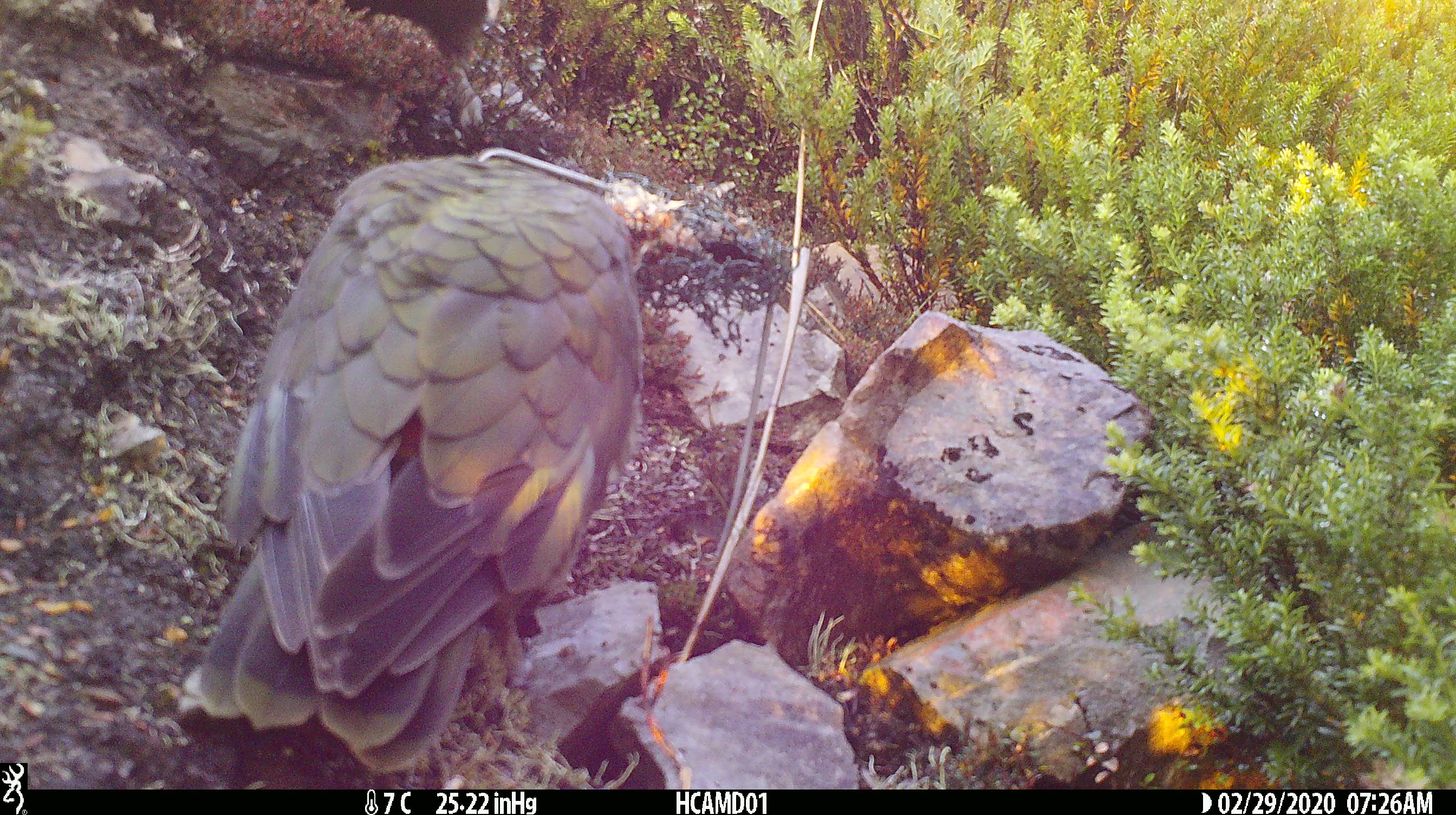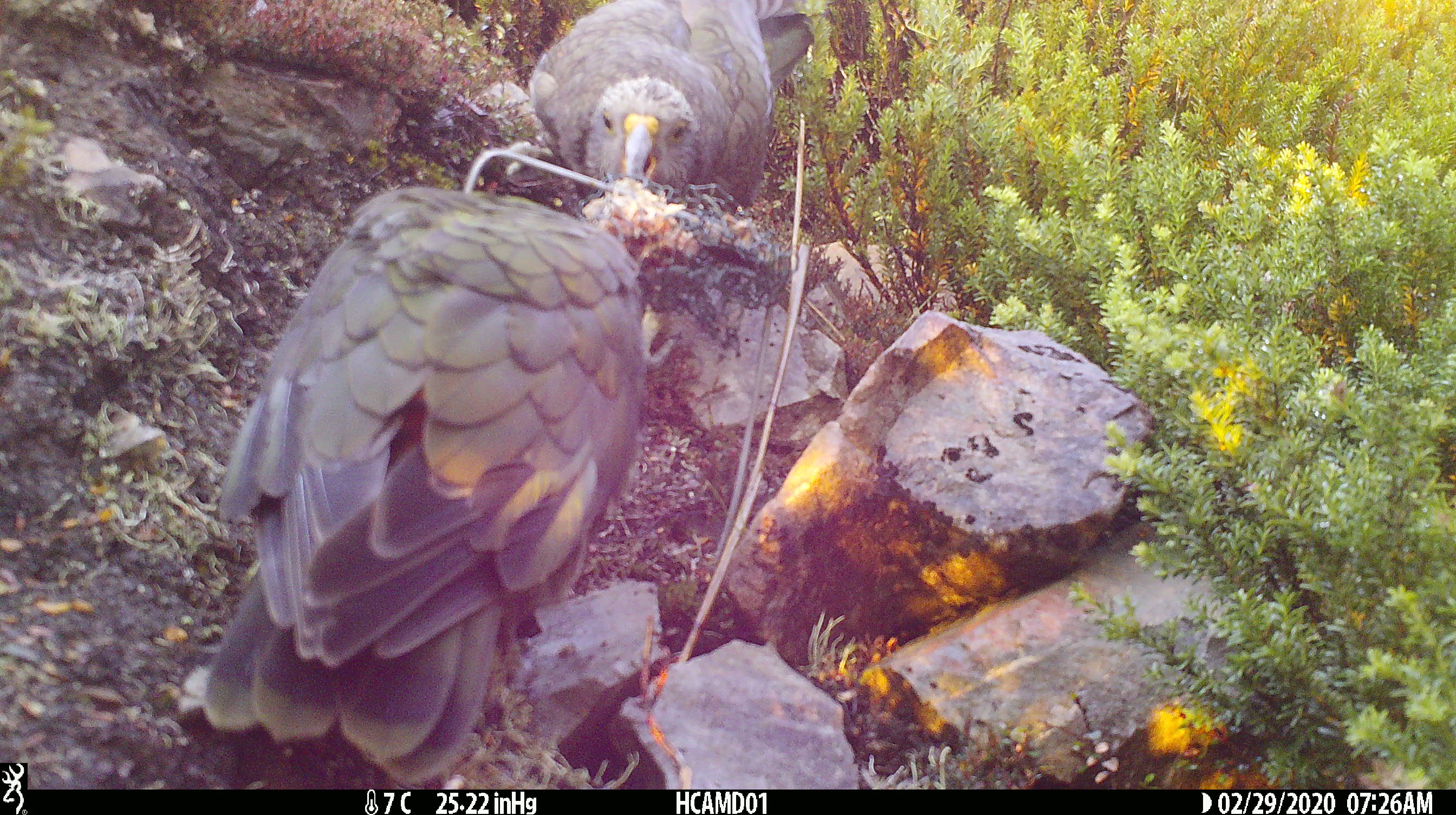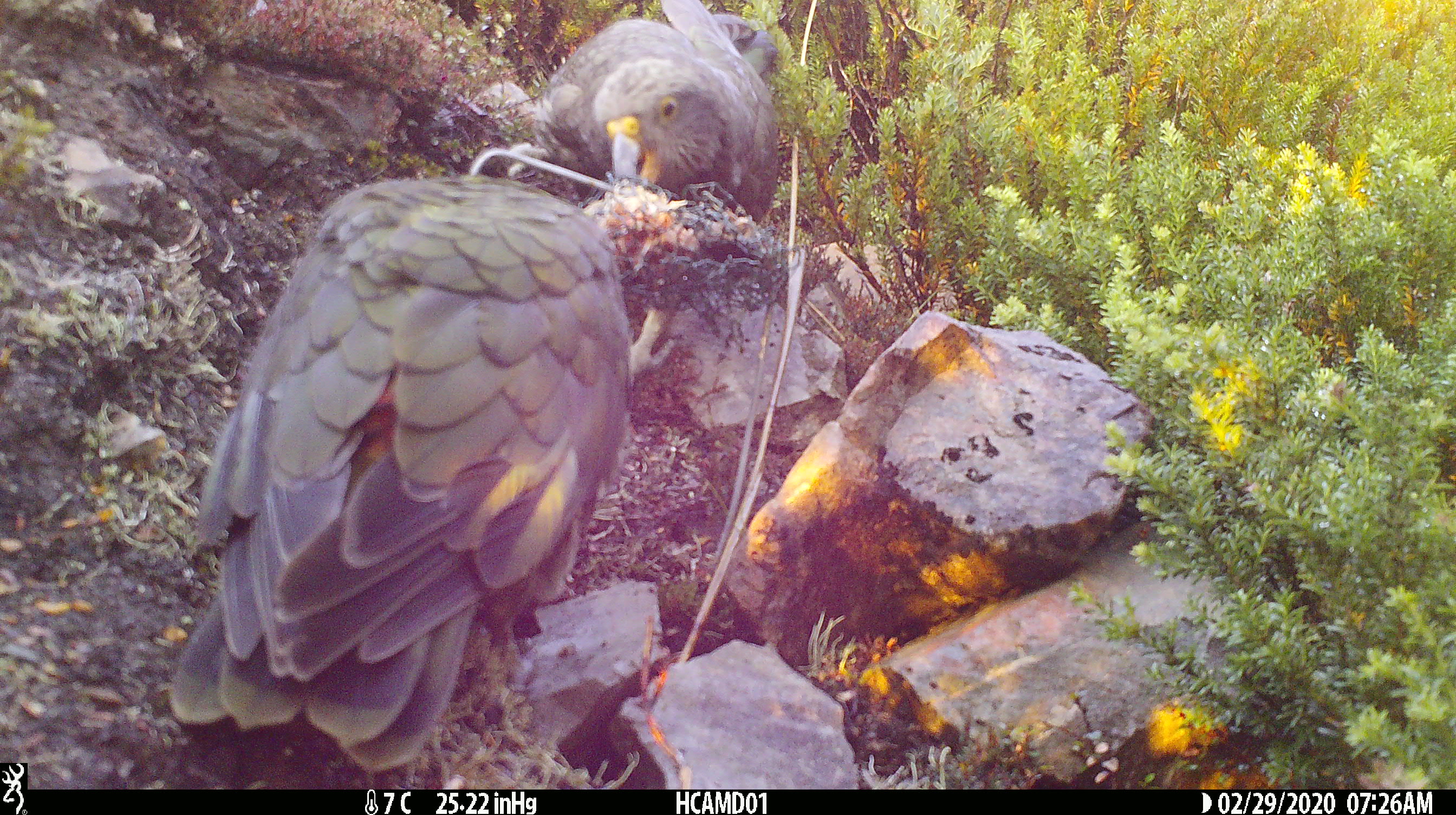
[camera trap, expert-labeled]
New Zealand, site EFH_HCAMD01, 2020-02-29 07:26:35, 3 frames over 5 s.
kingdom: Animalia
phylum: Chordata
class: Aves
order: Psittaciformes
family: Strigopidae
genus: Nestor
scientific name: Nestor notabilis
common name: kea